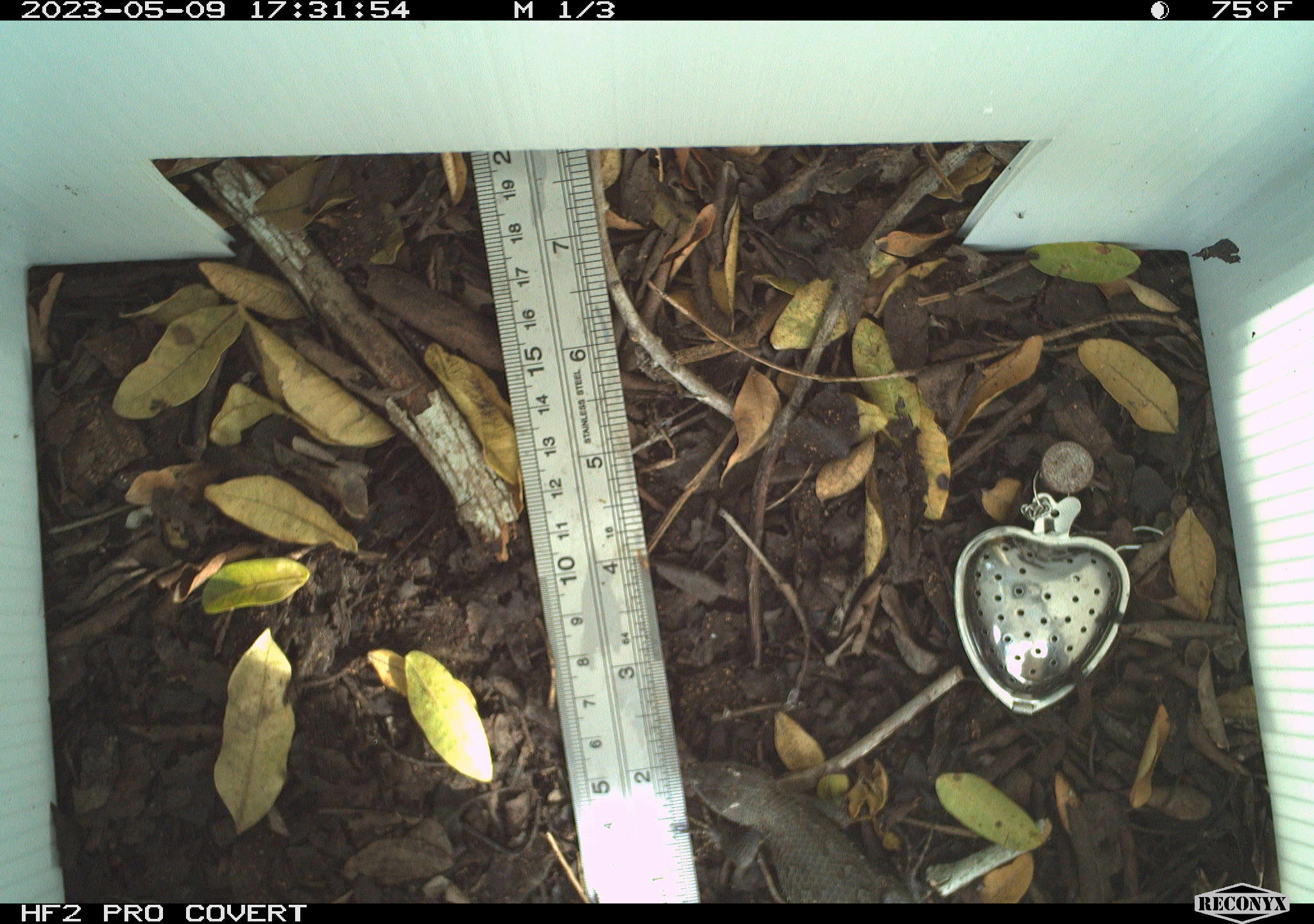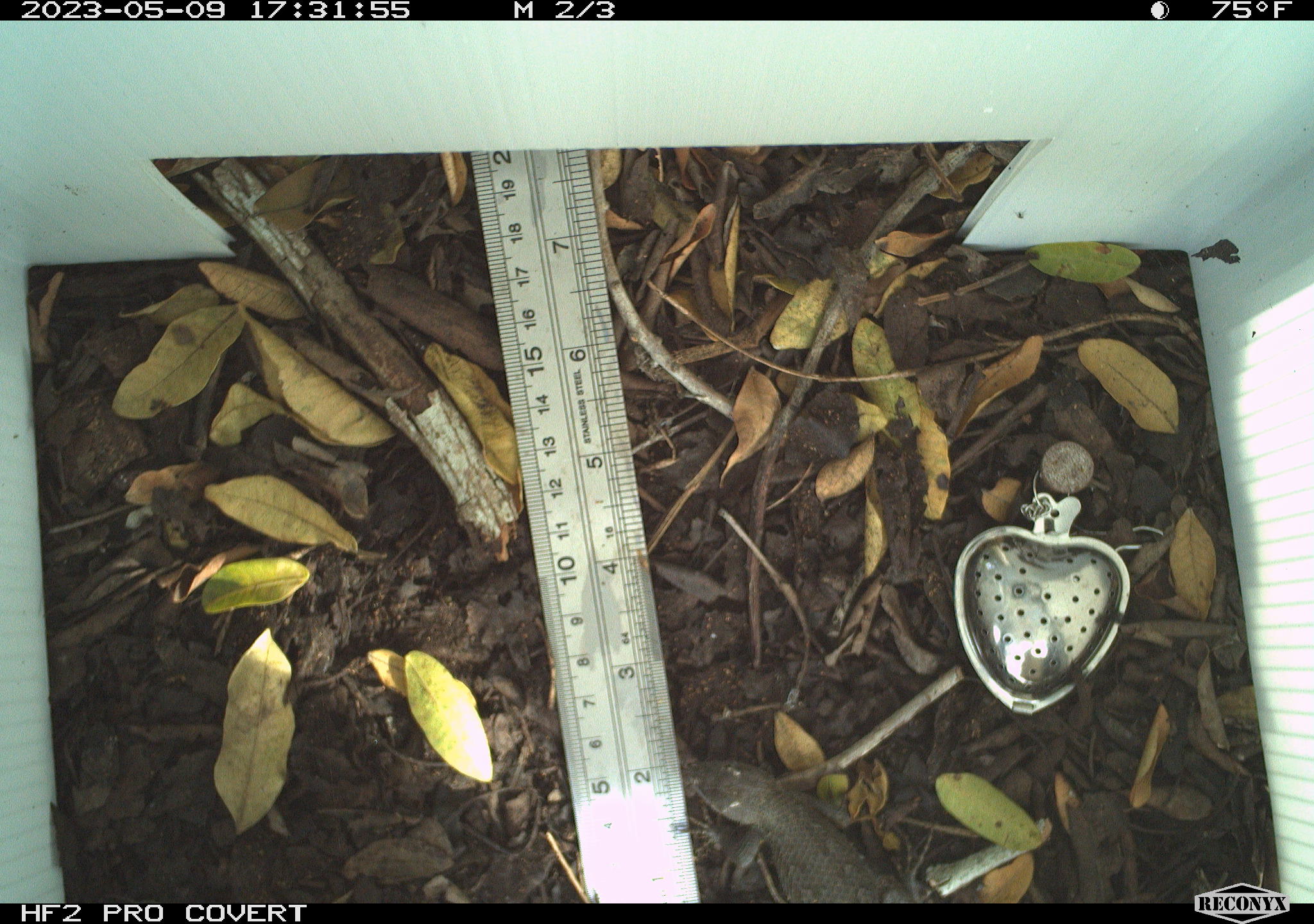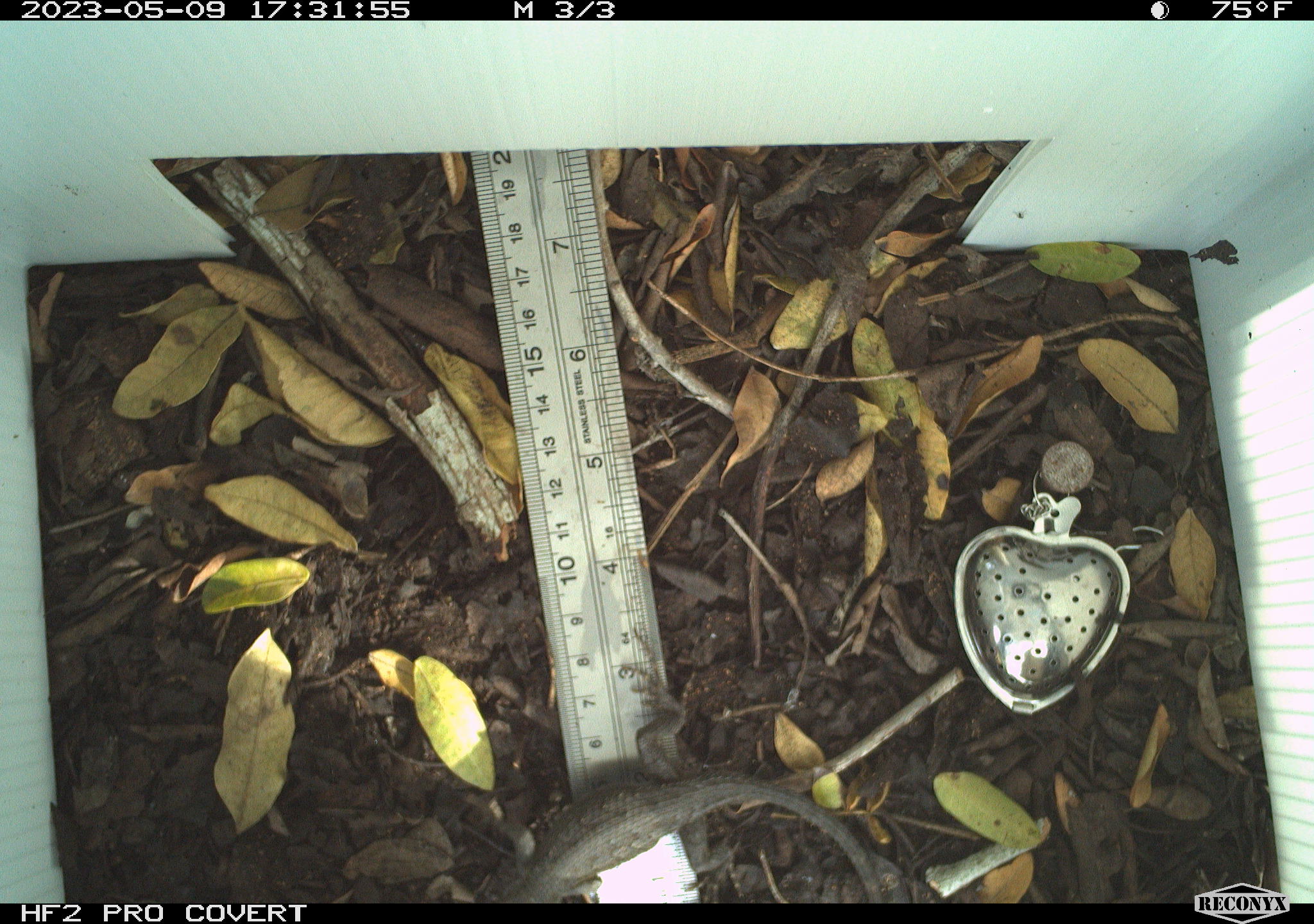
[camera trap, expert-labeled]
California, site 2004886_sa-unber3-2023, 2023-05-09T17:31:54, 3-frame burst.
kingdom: Animalia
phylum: Chordata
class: Reptilia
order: Squamata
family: Phrynosomatidae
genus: Sceloporus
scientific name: Sceloporus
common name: spiny lizards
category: sceloporus species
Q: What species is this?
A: Sceloporus species (spiny lizards) (Sceloporus).